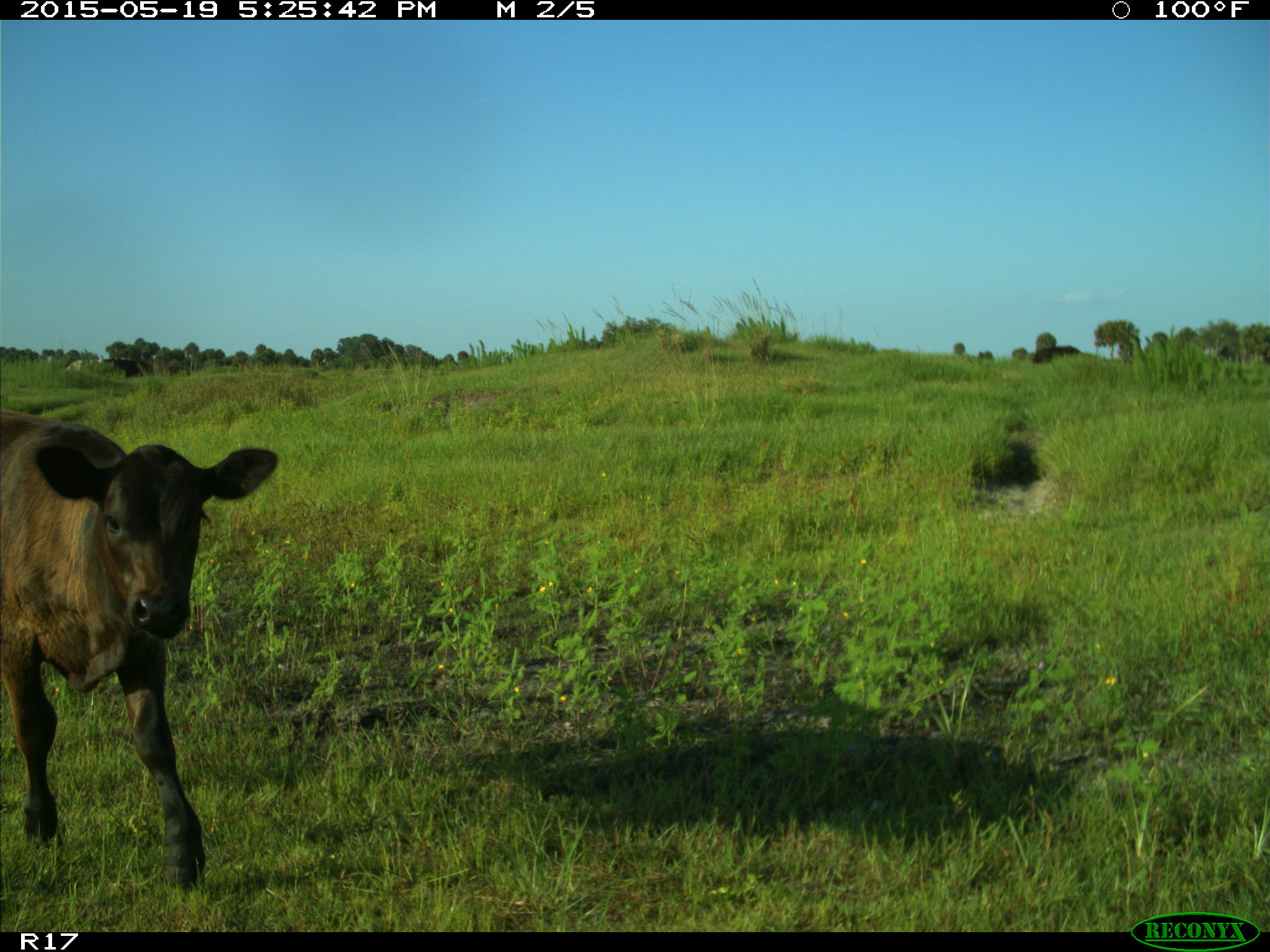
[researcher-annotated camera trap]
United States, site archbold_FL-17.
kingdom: Animalia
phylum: Chordata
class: Mammalia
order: Artiodactyla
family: Bovidae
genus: Bos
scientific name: Bos taurus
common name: domestic cow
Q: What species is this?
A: Bos taurus (domestic cow).